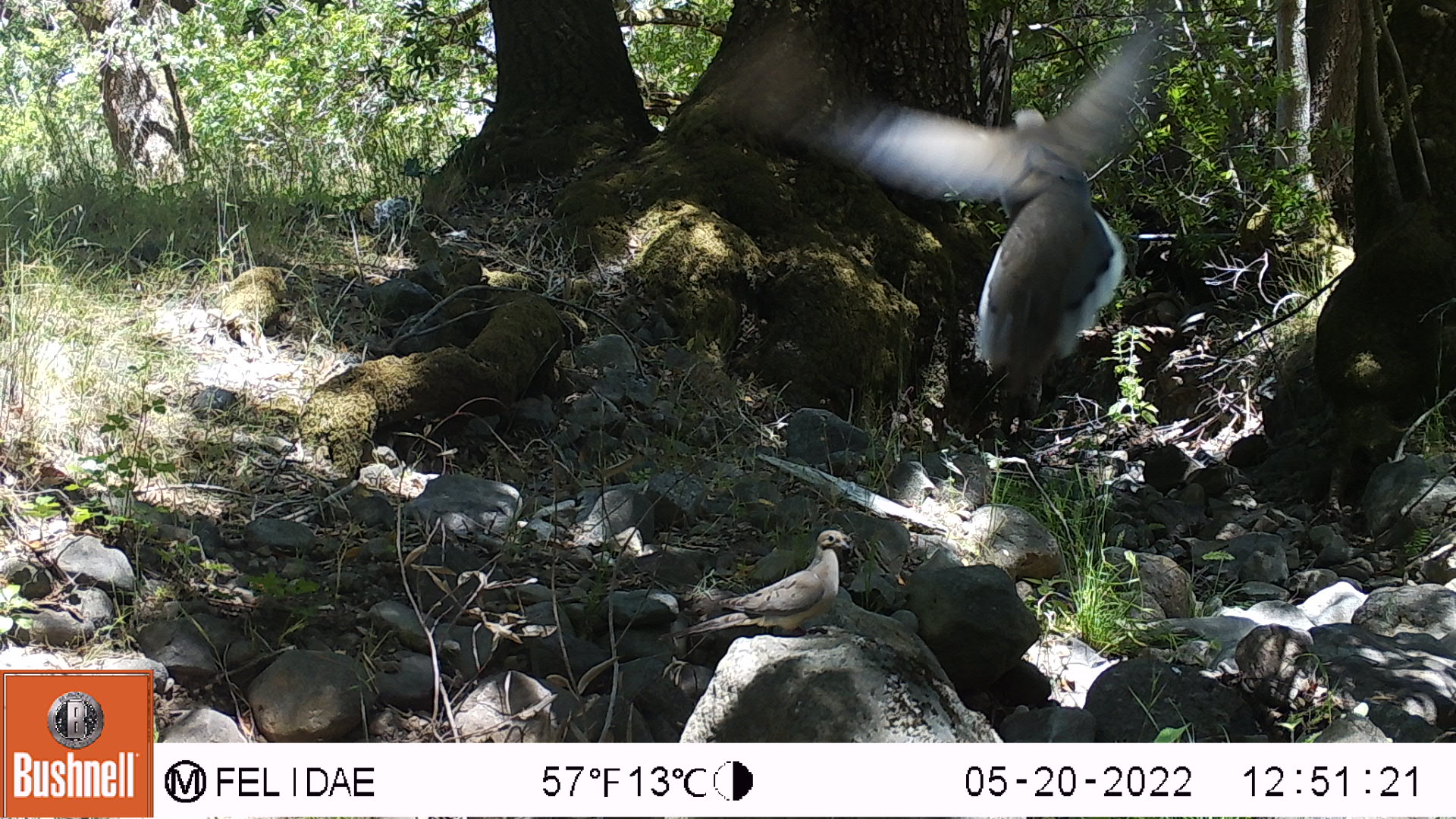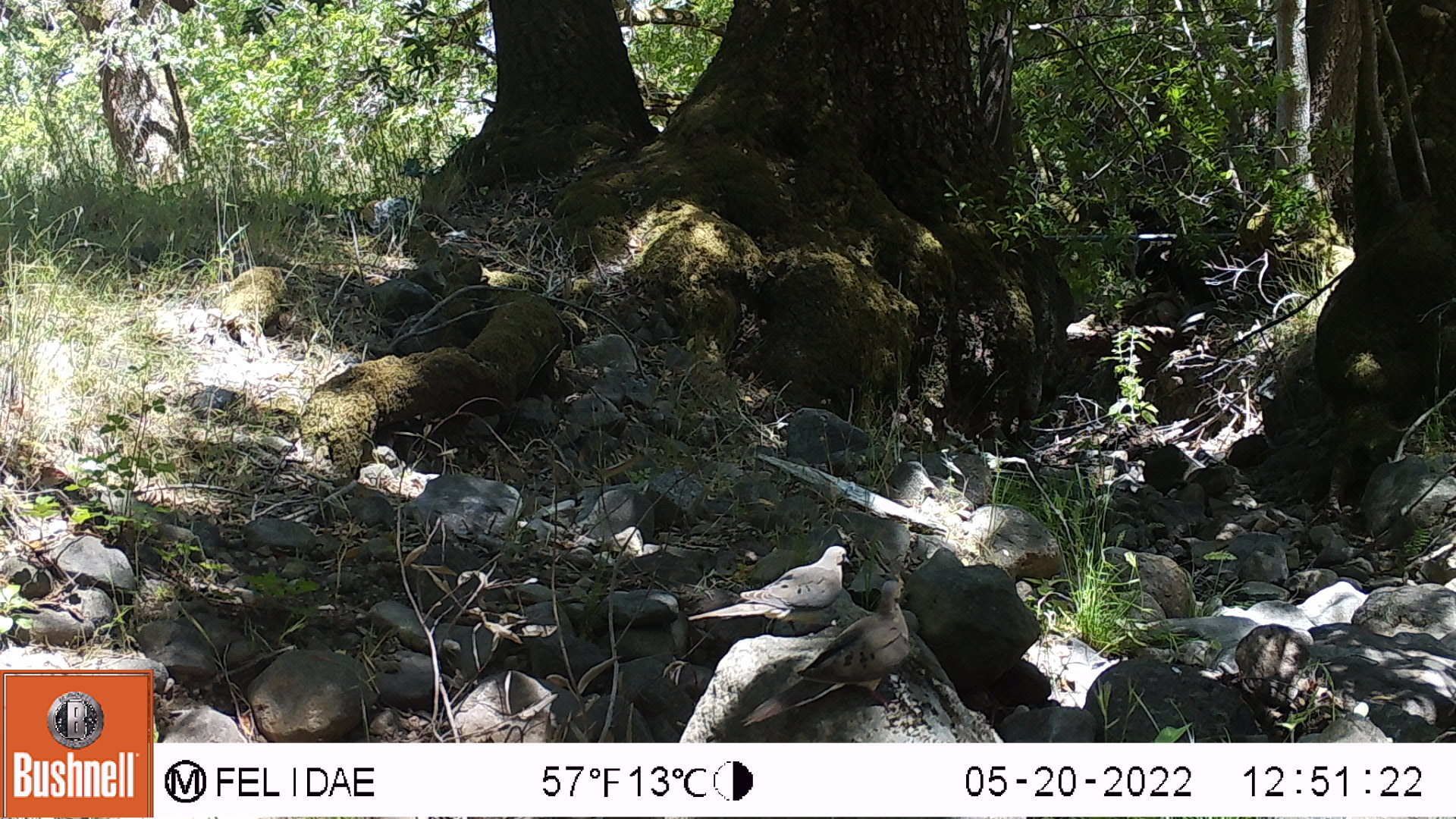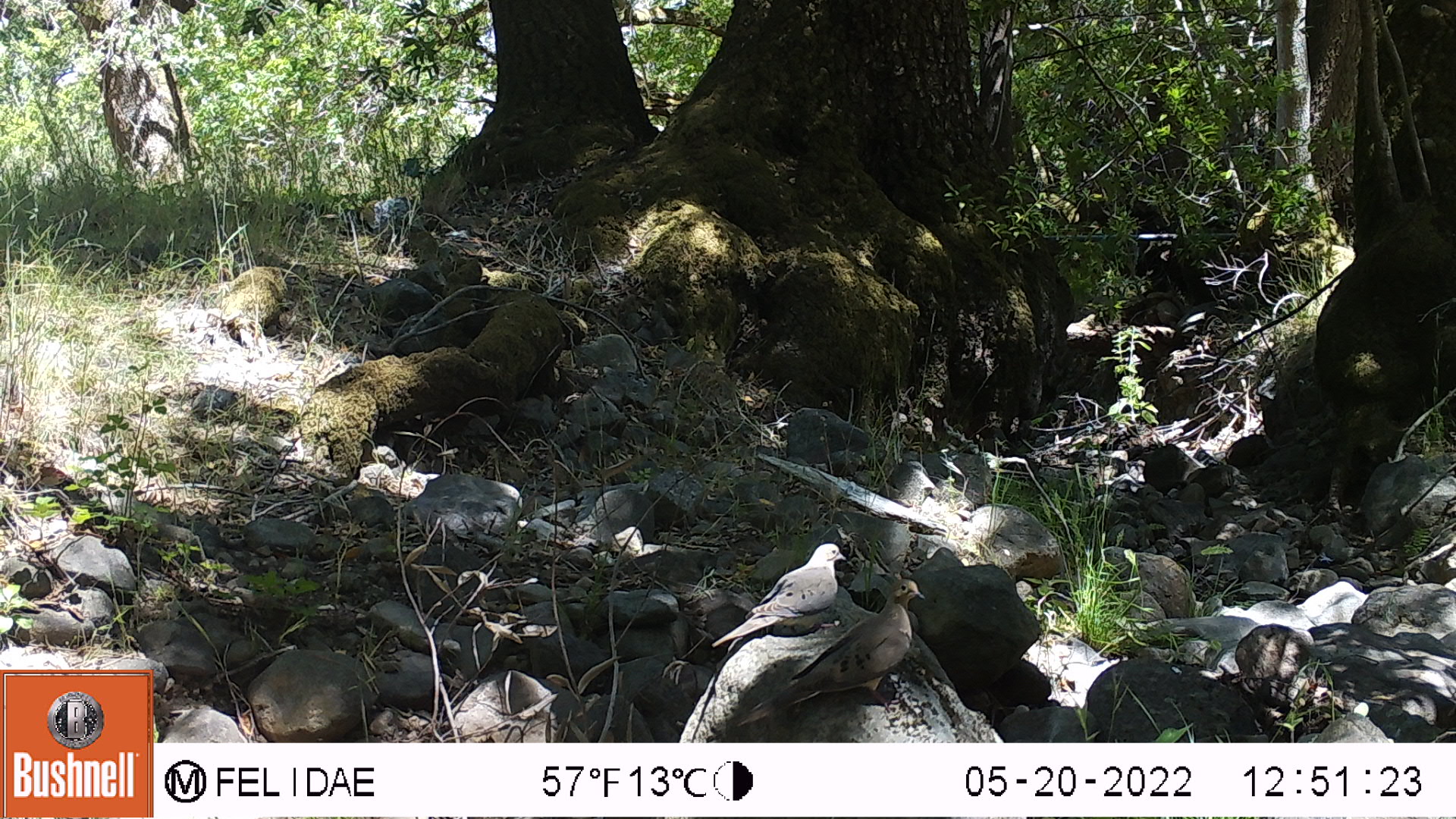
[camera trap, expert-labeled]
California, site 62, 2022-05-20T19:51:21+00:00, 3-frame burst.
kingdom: Animalia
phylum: Chordata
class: Aves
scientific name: Aves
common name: bird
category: unknown bird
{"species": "unknown bird (bird) (Aves)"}